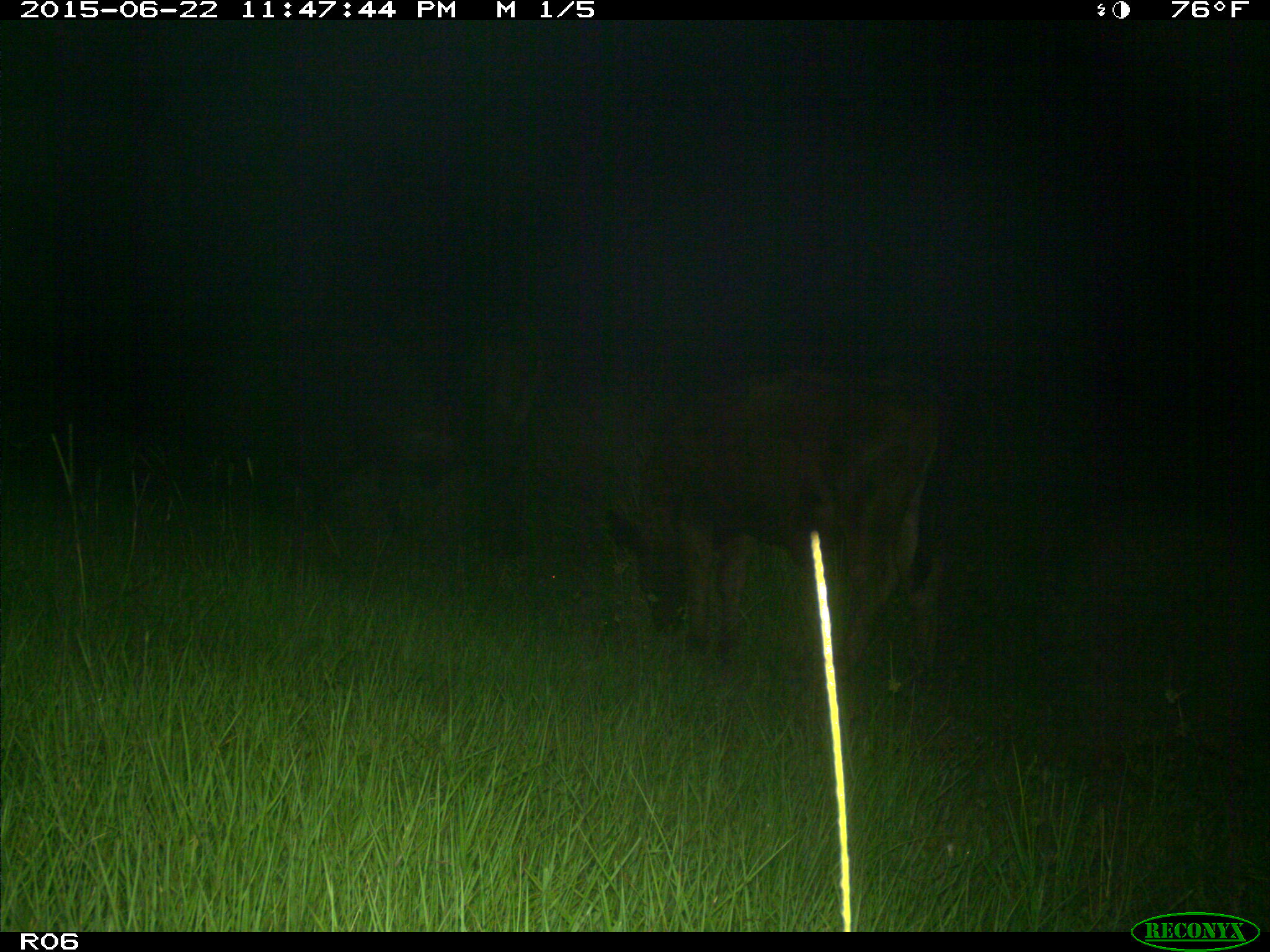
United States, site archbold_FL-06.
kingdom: Animalia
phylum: Chordata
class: Mammalia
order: Artiodactyla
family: Bovidae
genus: Bos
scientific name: Bos taurus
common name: domestic cow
Bos taurus (domestic cow).